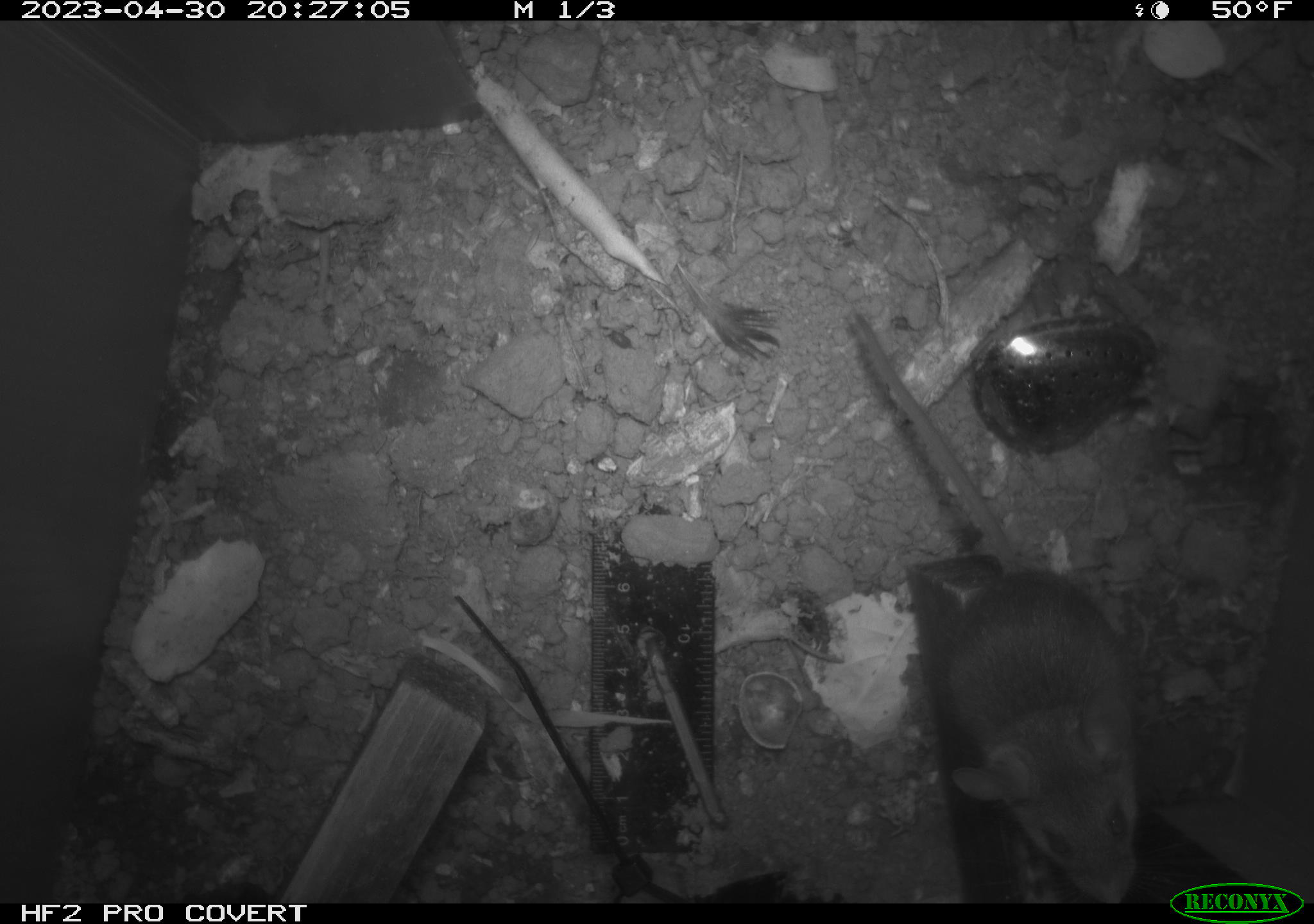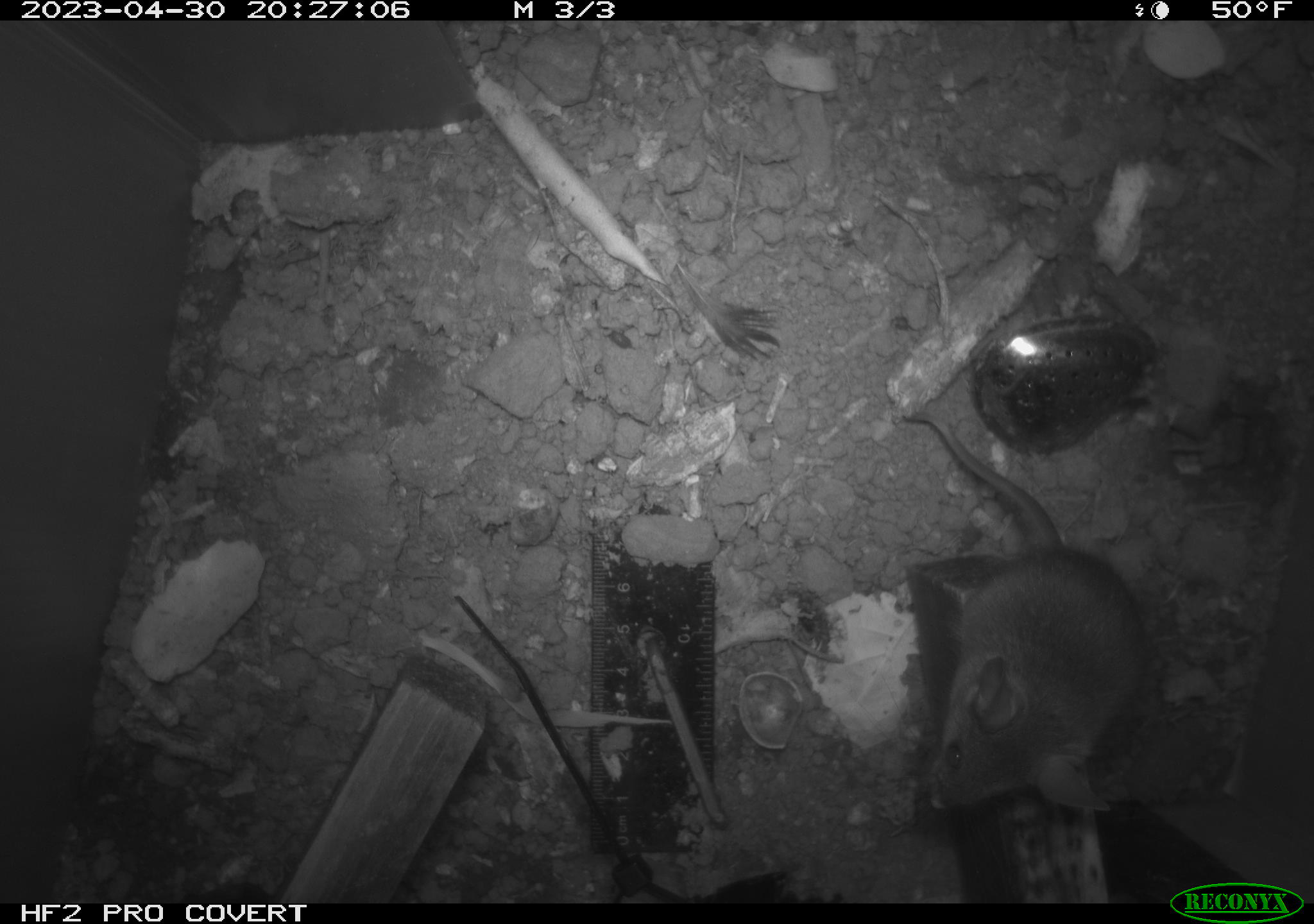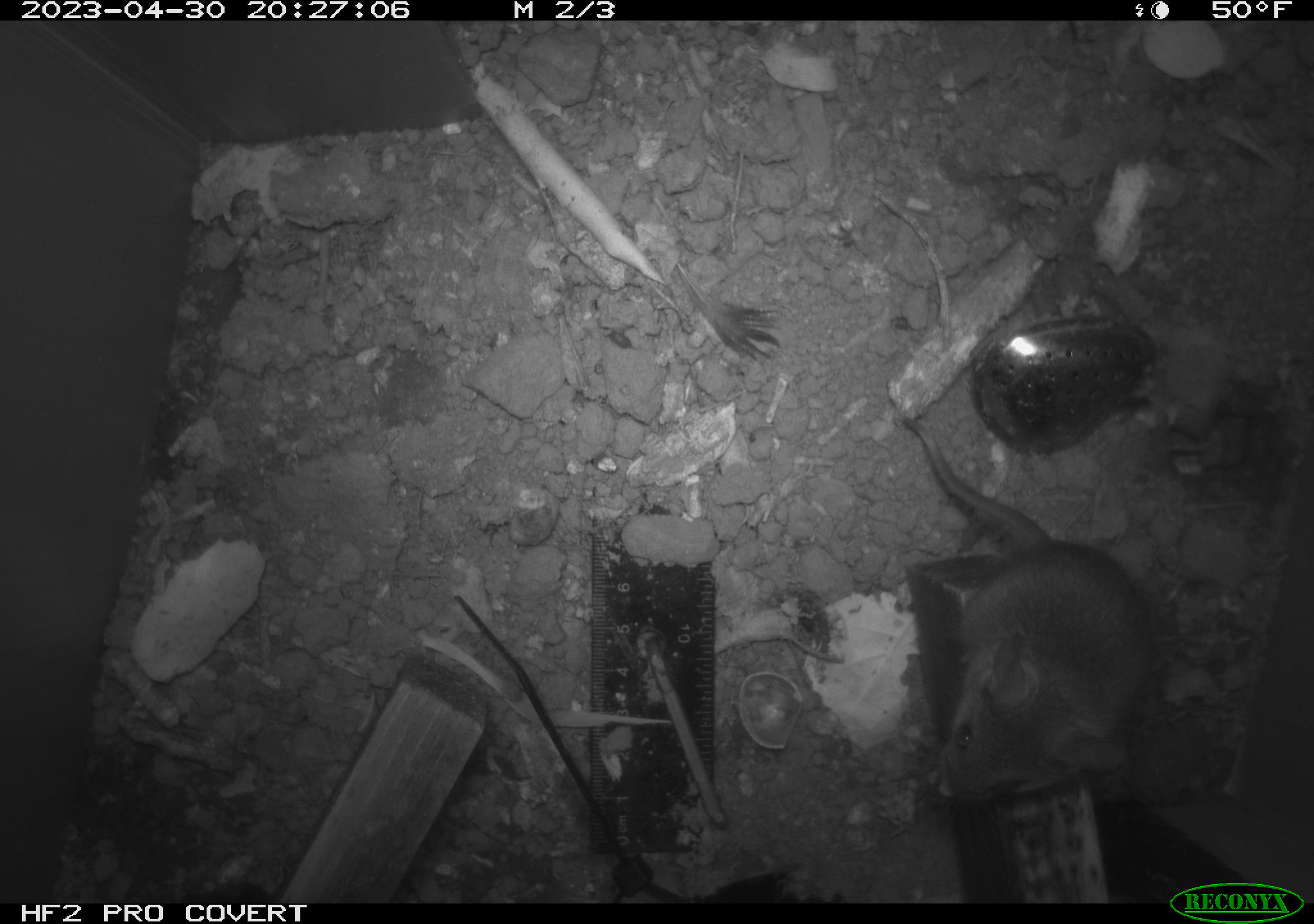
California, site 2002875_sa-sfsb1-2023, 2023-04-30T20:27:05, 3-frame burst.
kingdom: Animalia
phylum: Chordata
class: Mammalia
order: Rodentia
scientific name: Rodentia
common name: mouse species